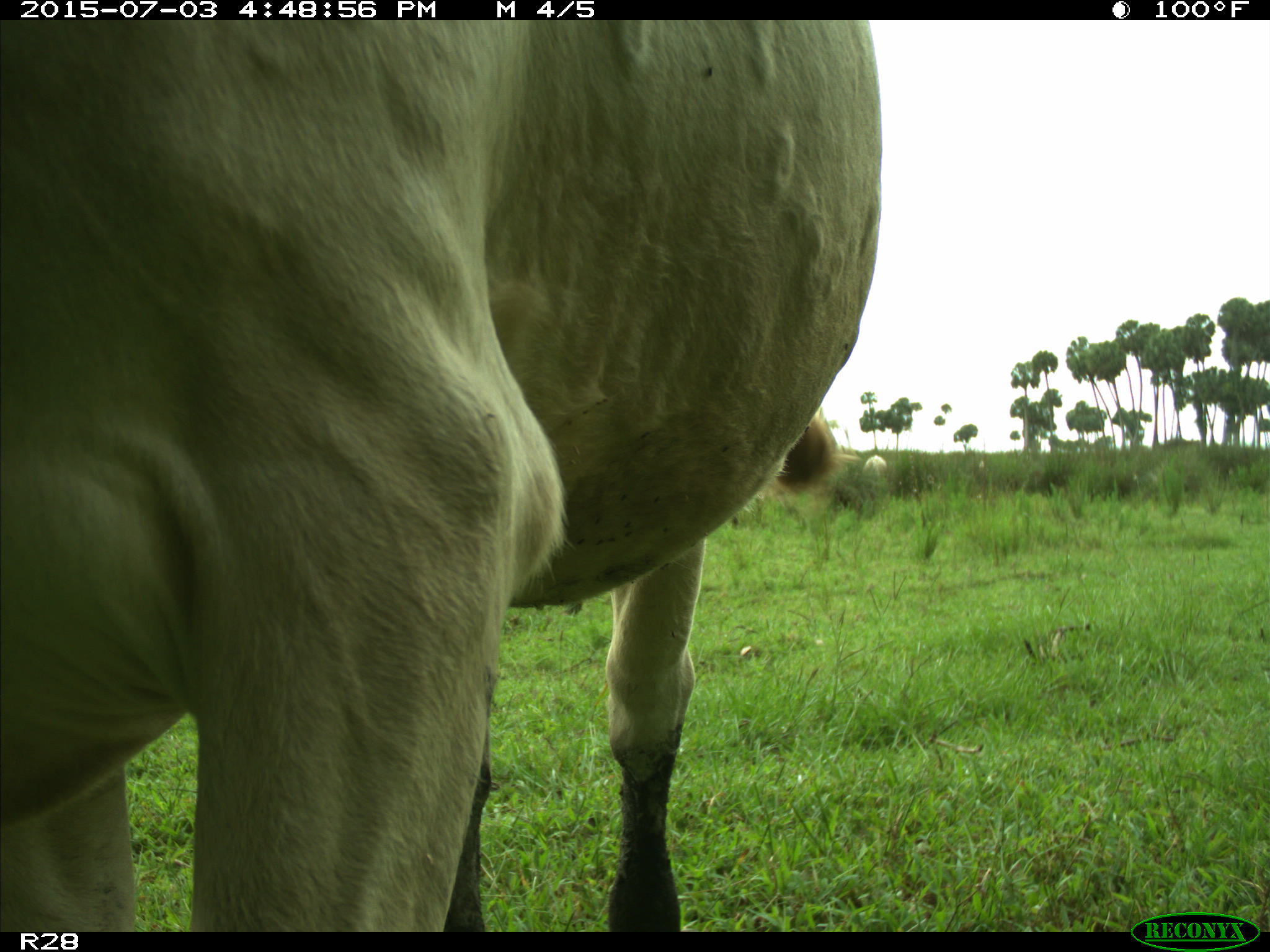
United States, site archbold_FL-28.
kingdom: Animalia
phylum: Chordata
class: Mammalia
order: Artiodactyla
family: Bovidae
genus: Bos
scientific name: Bos taurus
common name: domestic cow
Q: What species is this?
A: Bos taurus (domestic cow).